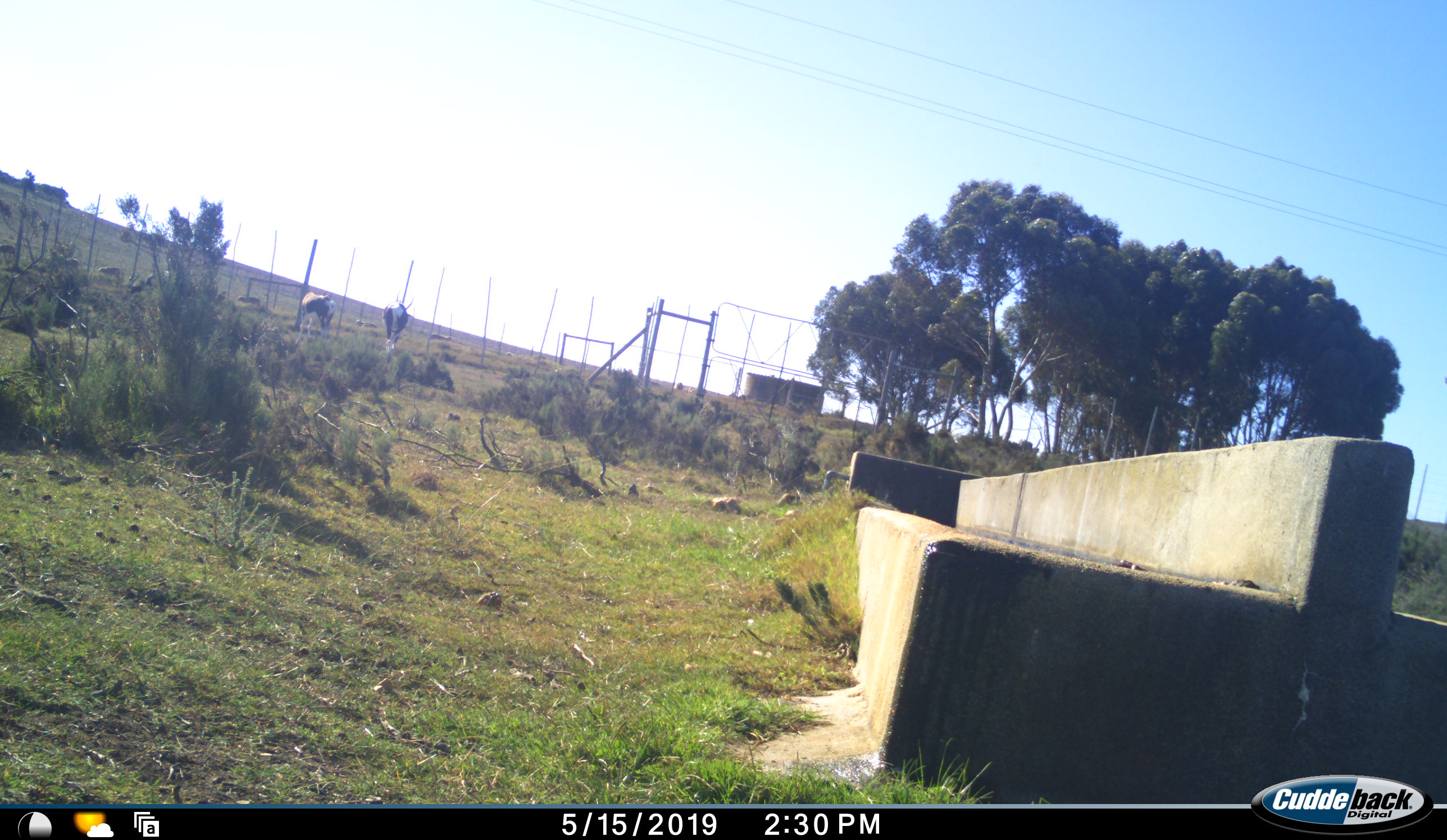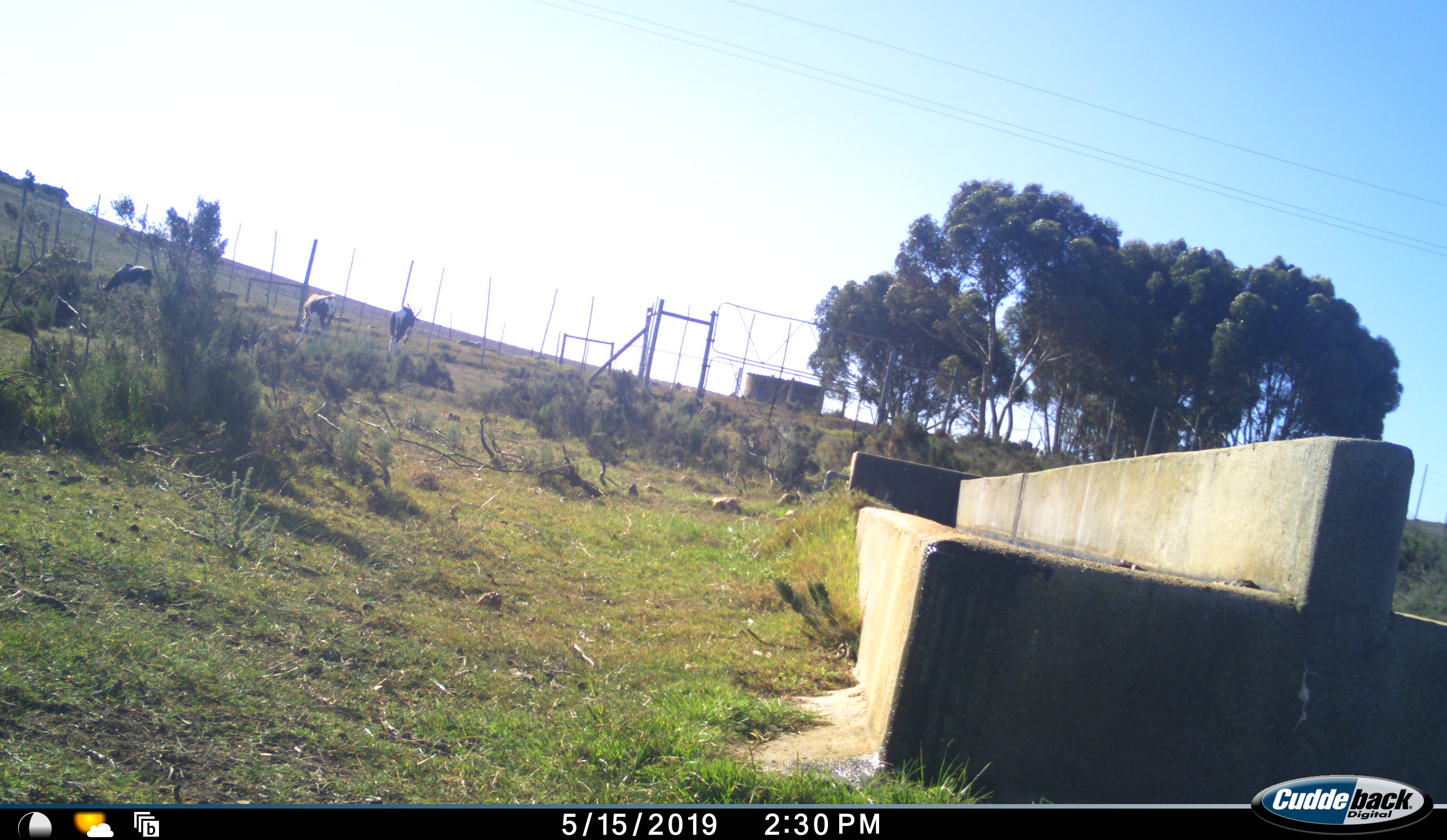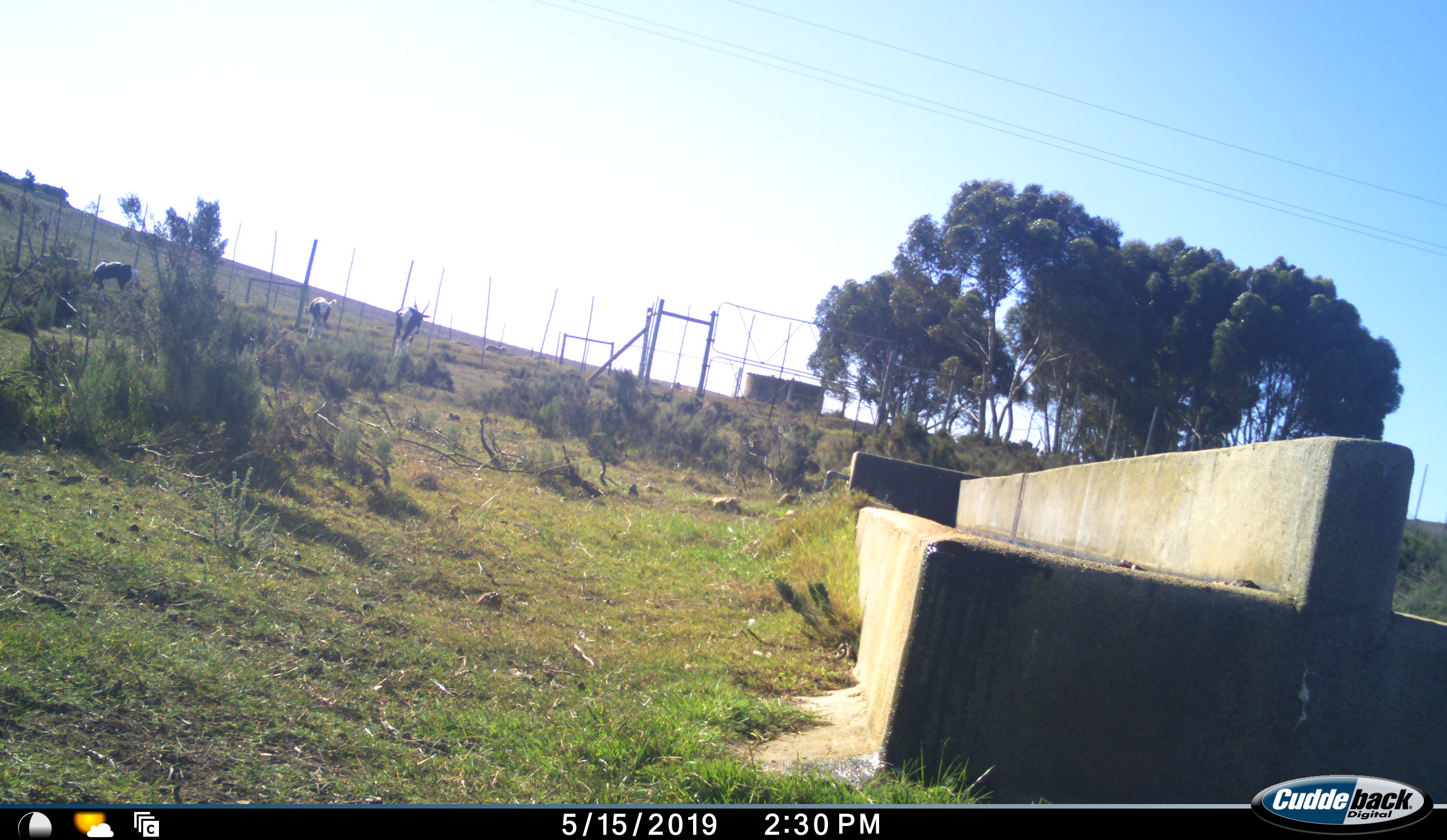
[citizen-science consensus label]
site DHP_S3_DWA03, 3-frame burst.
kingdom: Animalia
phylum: Chordata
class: Mammalia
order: Artiodactyla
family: Bovidae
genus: Damaliscus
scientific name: Damaliscus pygargus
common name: bontebok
Bontebok (Damaliscus pygargus), count 3. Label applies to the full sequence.